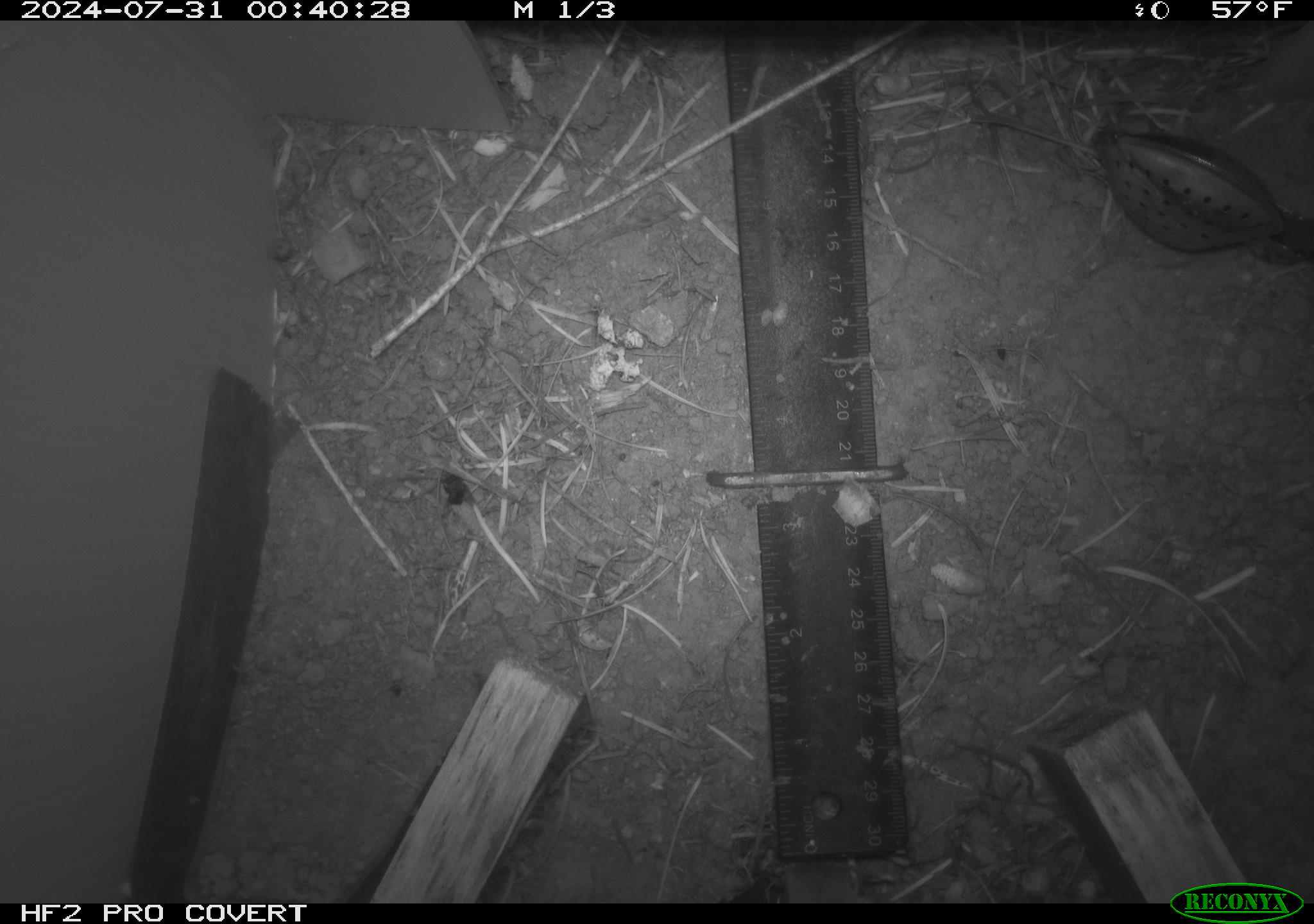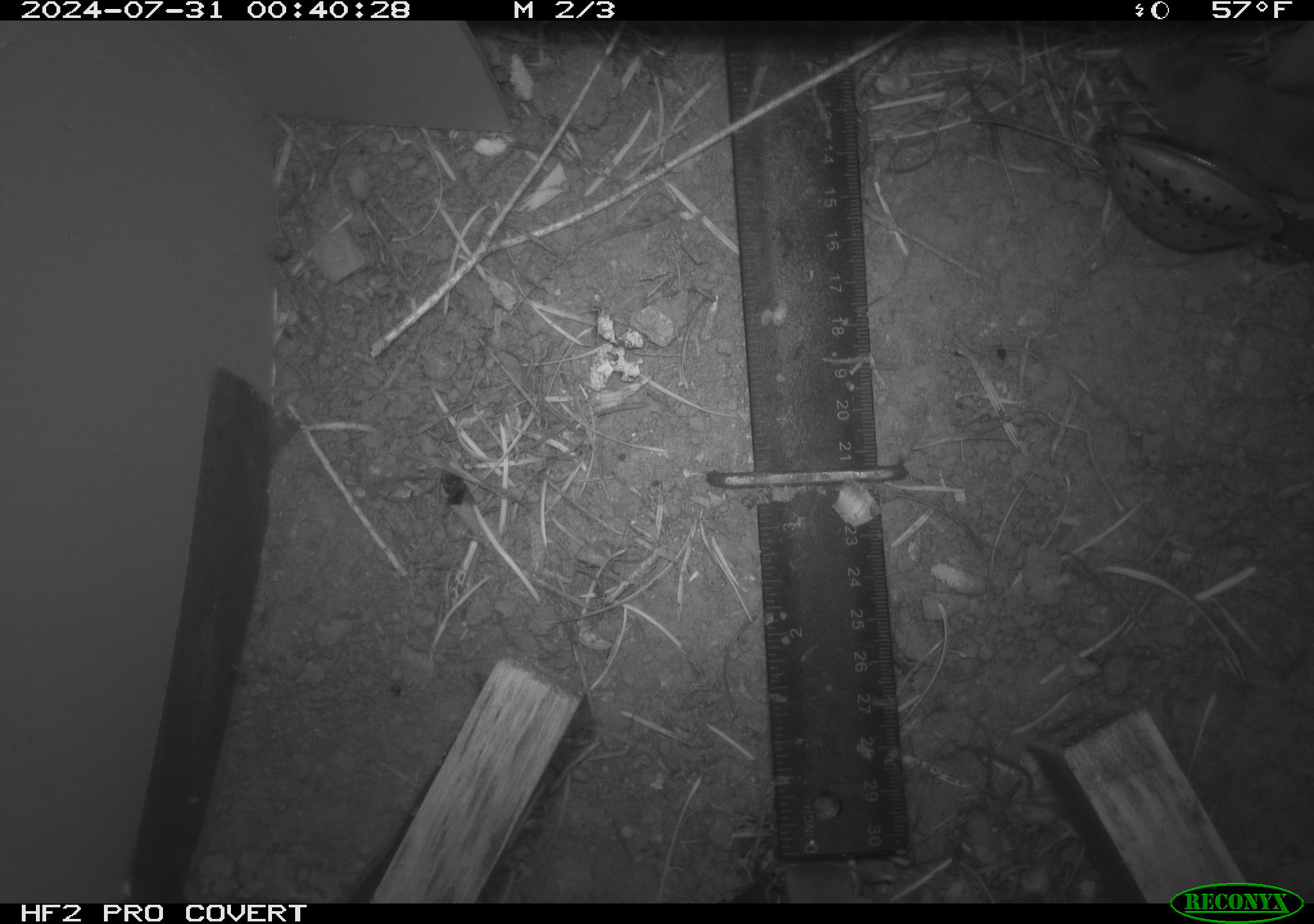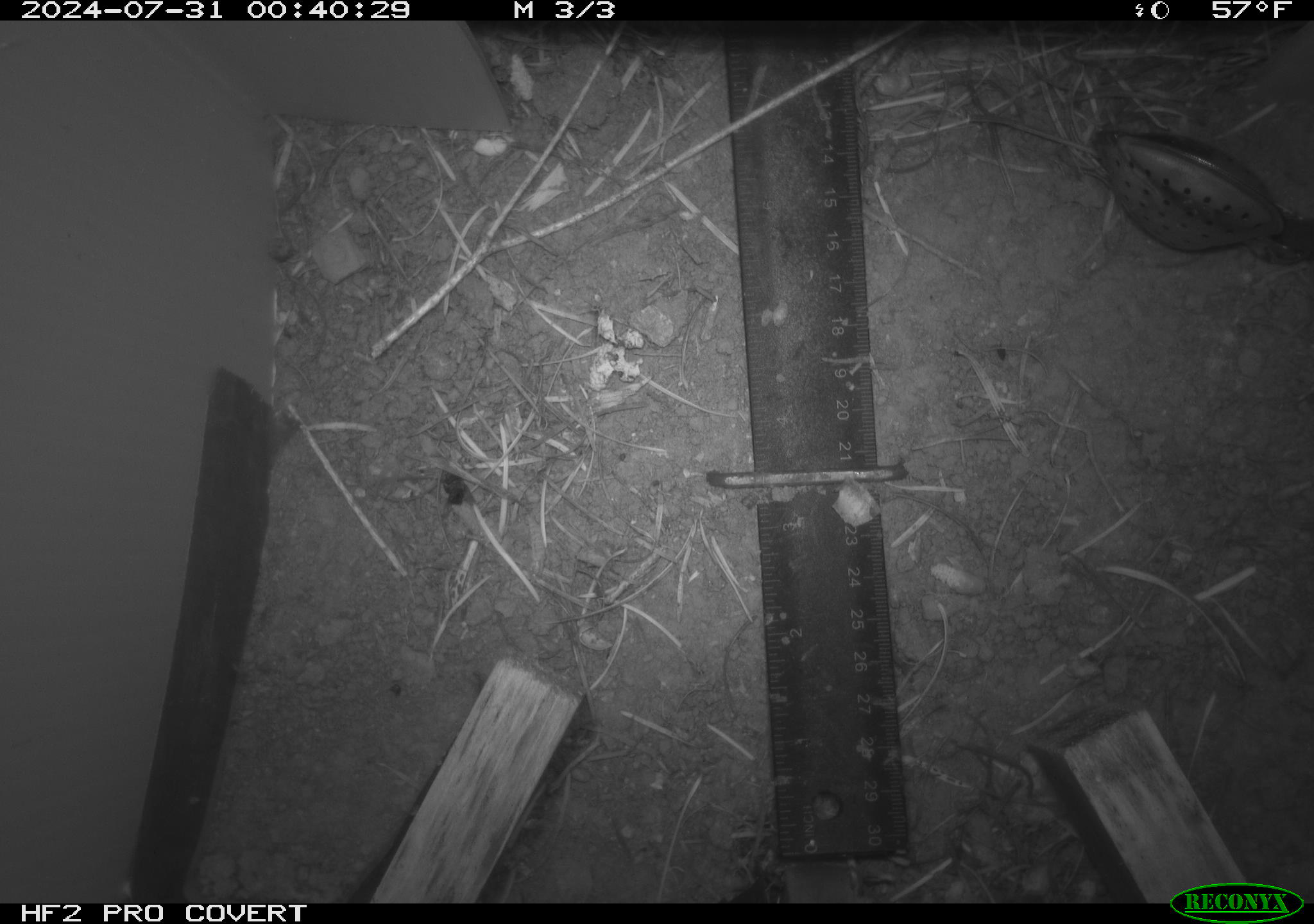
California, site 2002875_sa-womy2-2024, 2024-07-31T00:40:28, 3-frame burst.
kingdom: Animalia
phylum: Chordata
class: Mammalia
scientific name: Mammalia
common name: mammal